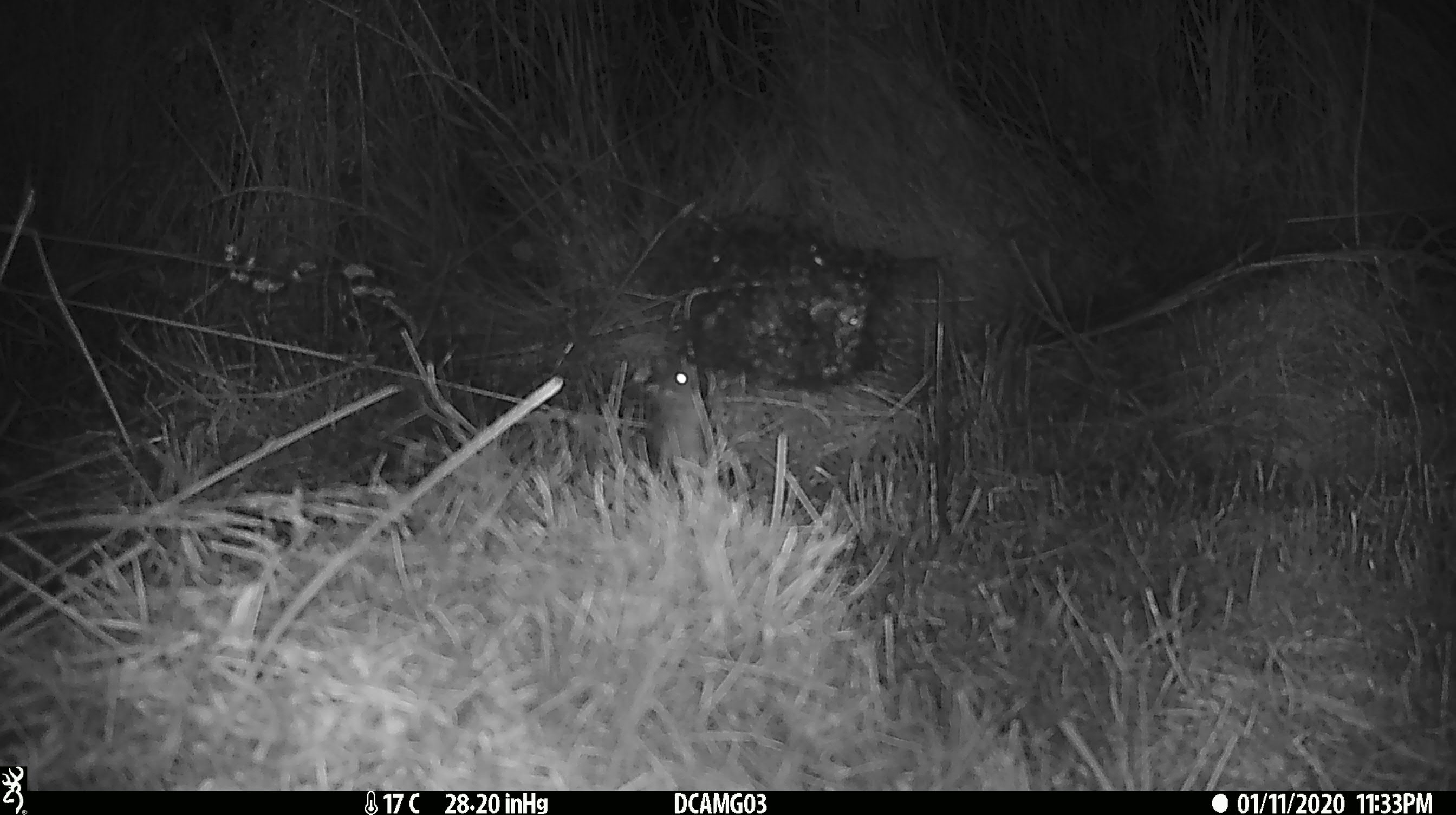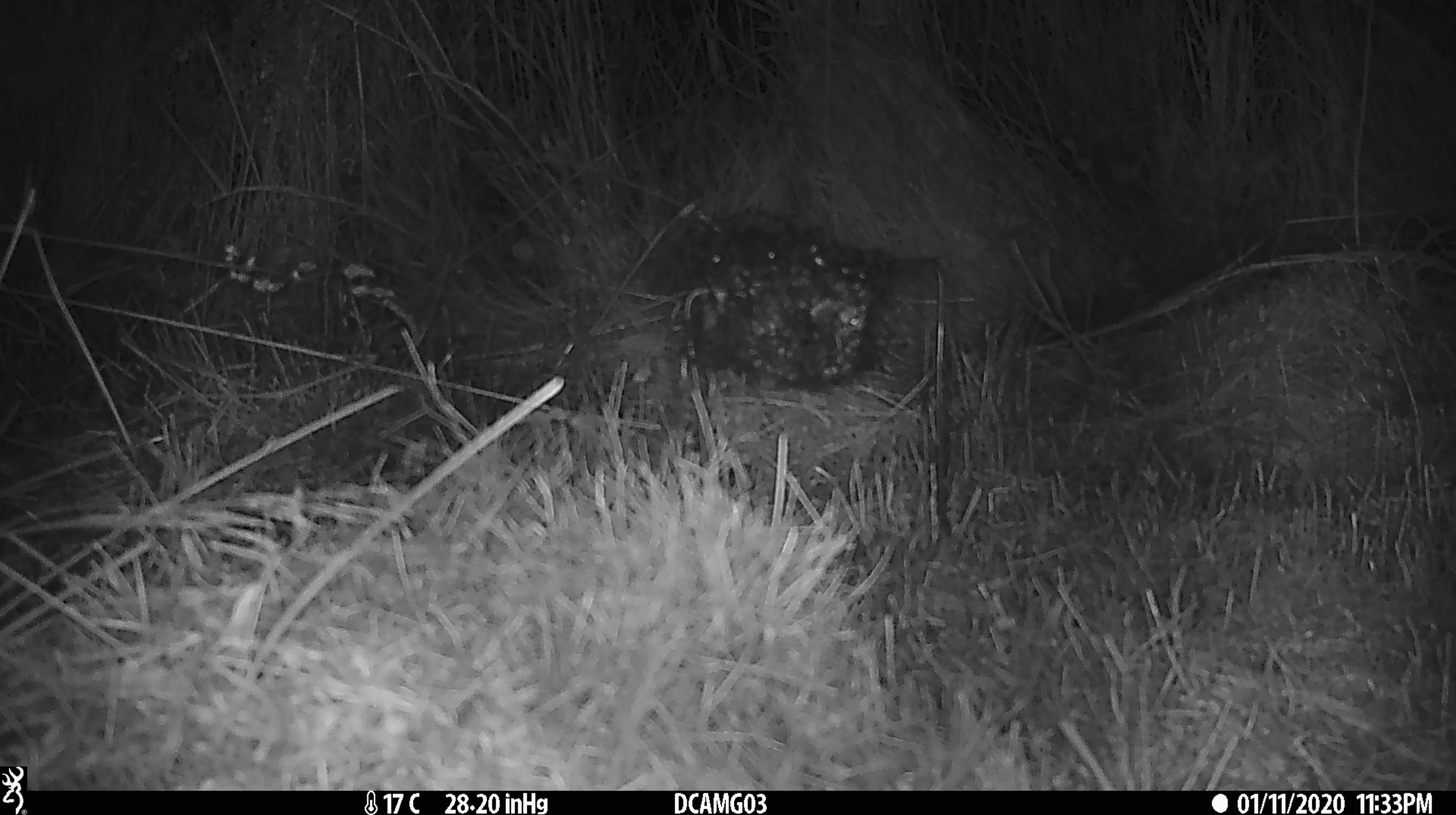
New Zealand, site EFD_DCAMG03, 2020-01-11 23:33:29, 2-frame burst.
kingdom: Animalia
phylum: Chordata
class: Mammalia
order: Rodentia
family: Muridae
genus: Mus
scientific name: Mus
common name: mouse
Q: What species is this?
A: Mouse (Mus).